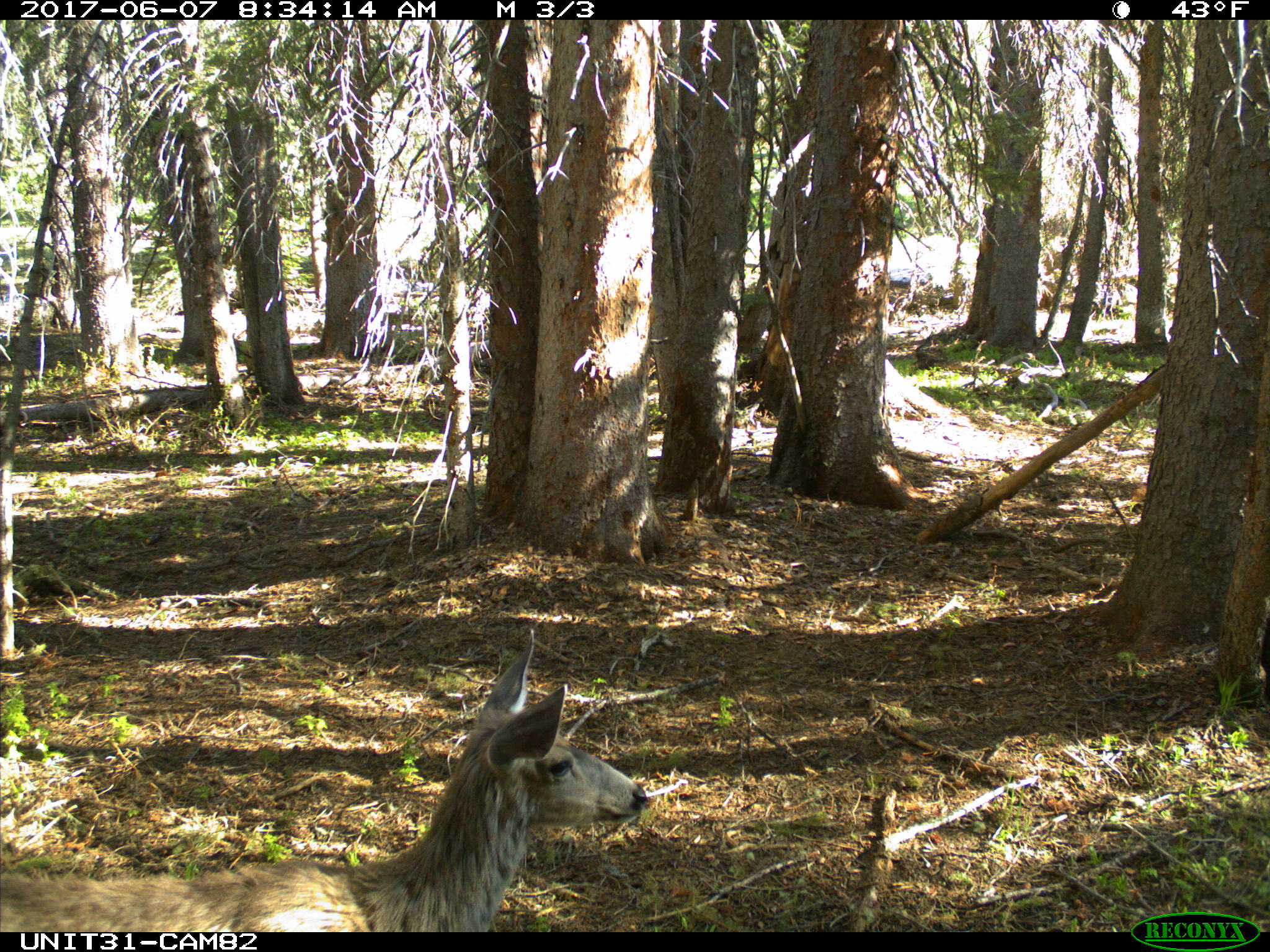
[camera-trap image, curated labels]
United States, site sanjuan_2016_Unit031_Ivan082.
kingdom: Animalia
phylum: Chordata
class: Mammalia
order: Artiodactyla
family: Cervidae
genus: Odocoileus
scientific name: Odocoileus hemionus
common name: mule deer